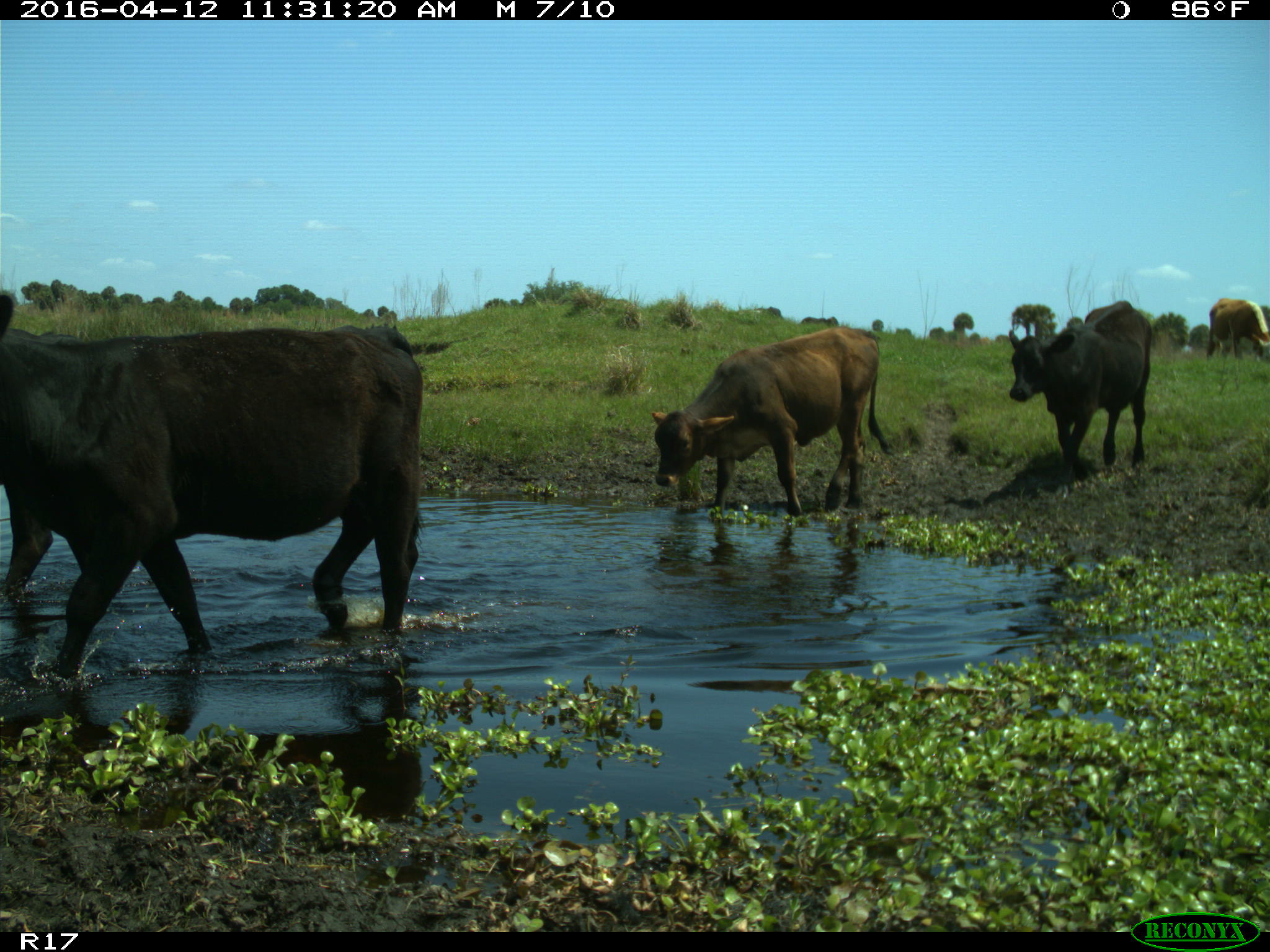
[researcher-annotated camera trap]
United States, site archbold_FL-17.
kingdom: Animalia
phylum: Chordata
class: Mammalia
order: Artiodactyla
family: Bovidae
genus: Bos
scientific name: Bos taurus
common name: domestic cow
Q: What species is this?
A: Bos taurus (domestic cow).